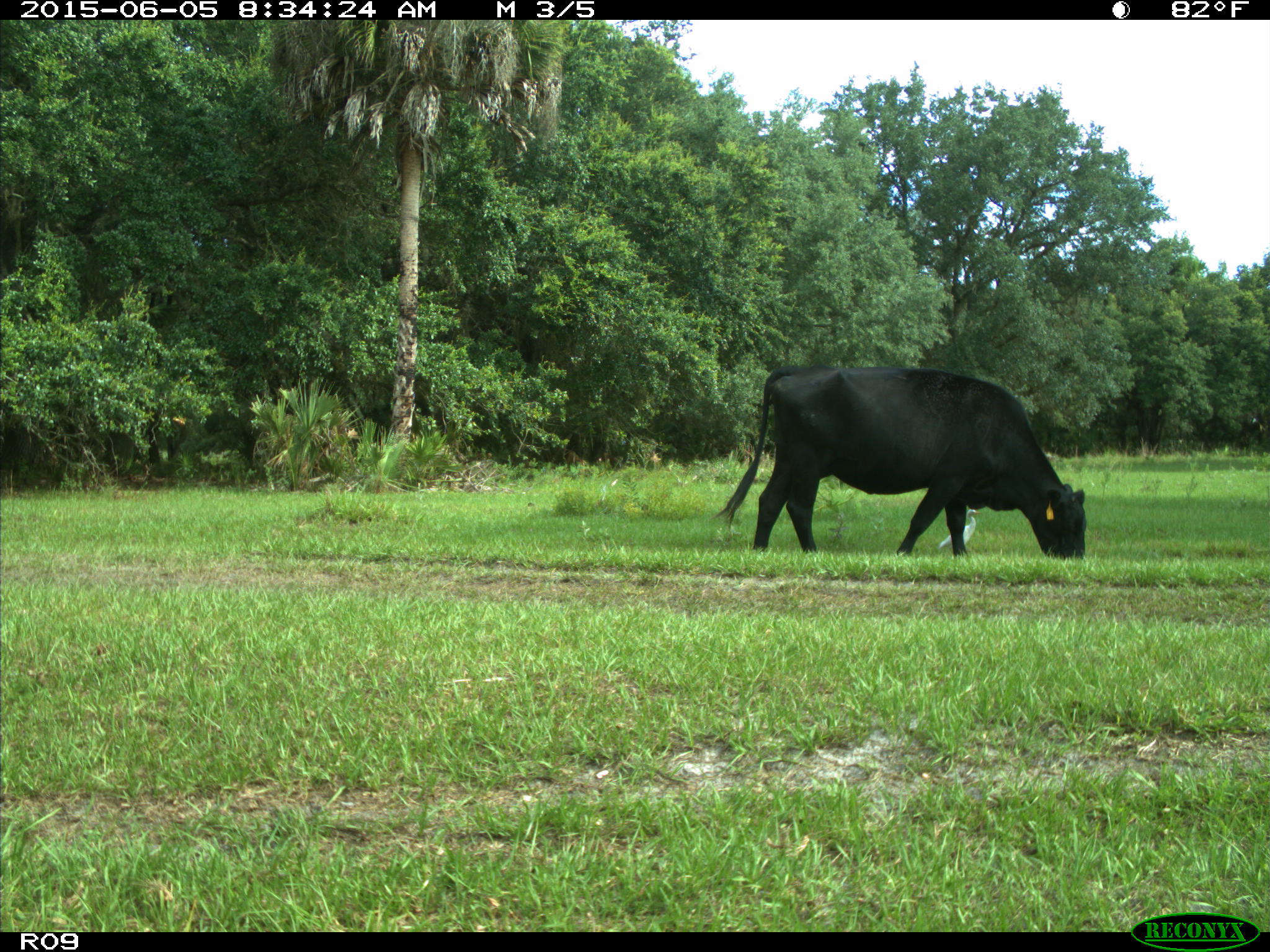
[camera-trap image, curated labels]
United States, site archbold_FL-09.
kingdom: Animalia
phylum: Chordata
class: Mammalia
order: Artiodactyla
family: Bovidae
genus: Bos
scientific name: Bos taurus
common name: domestic cow